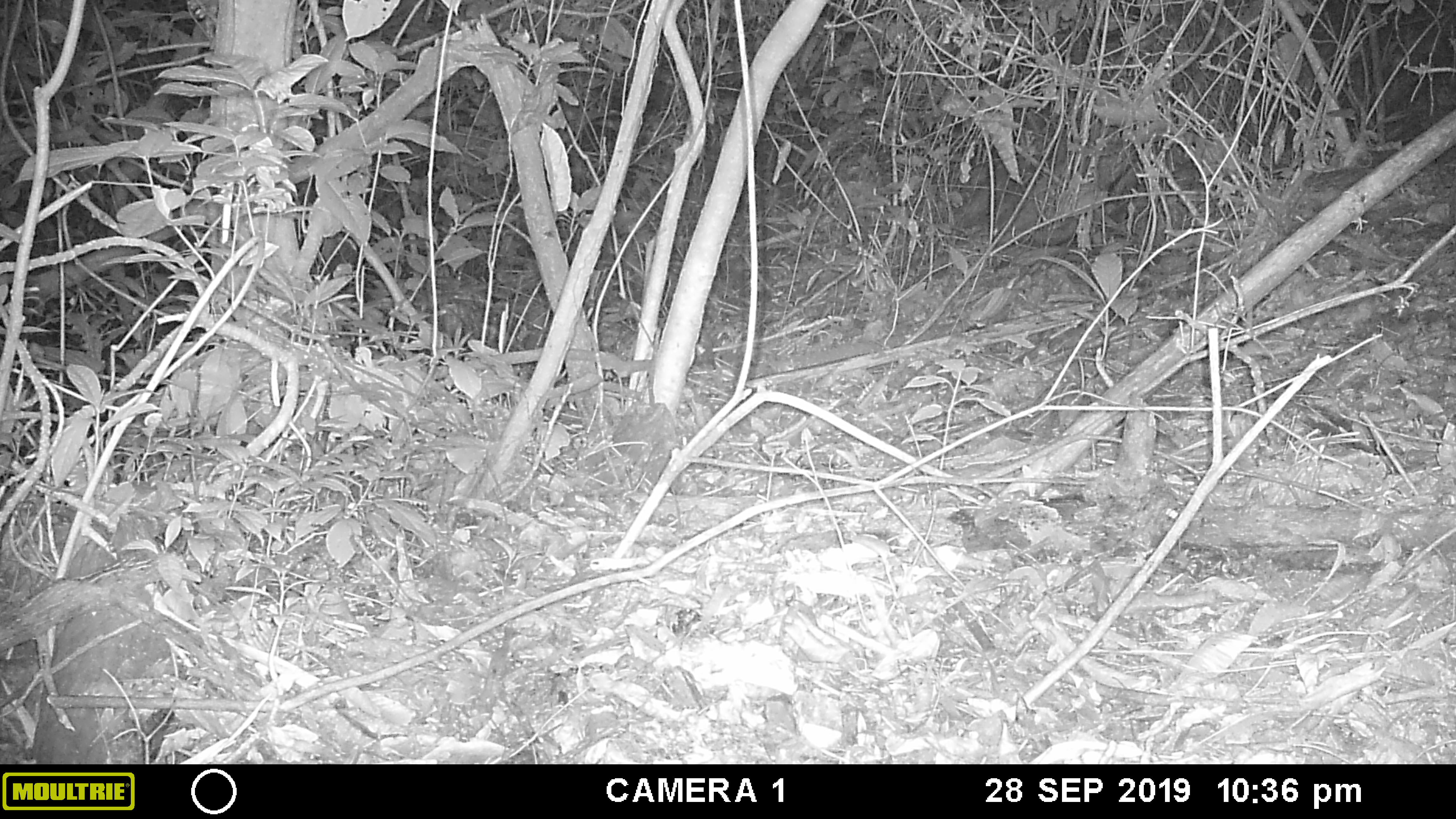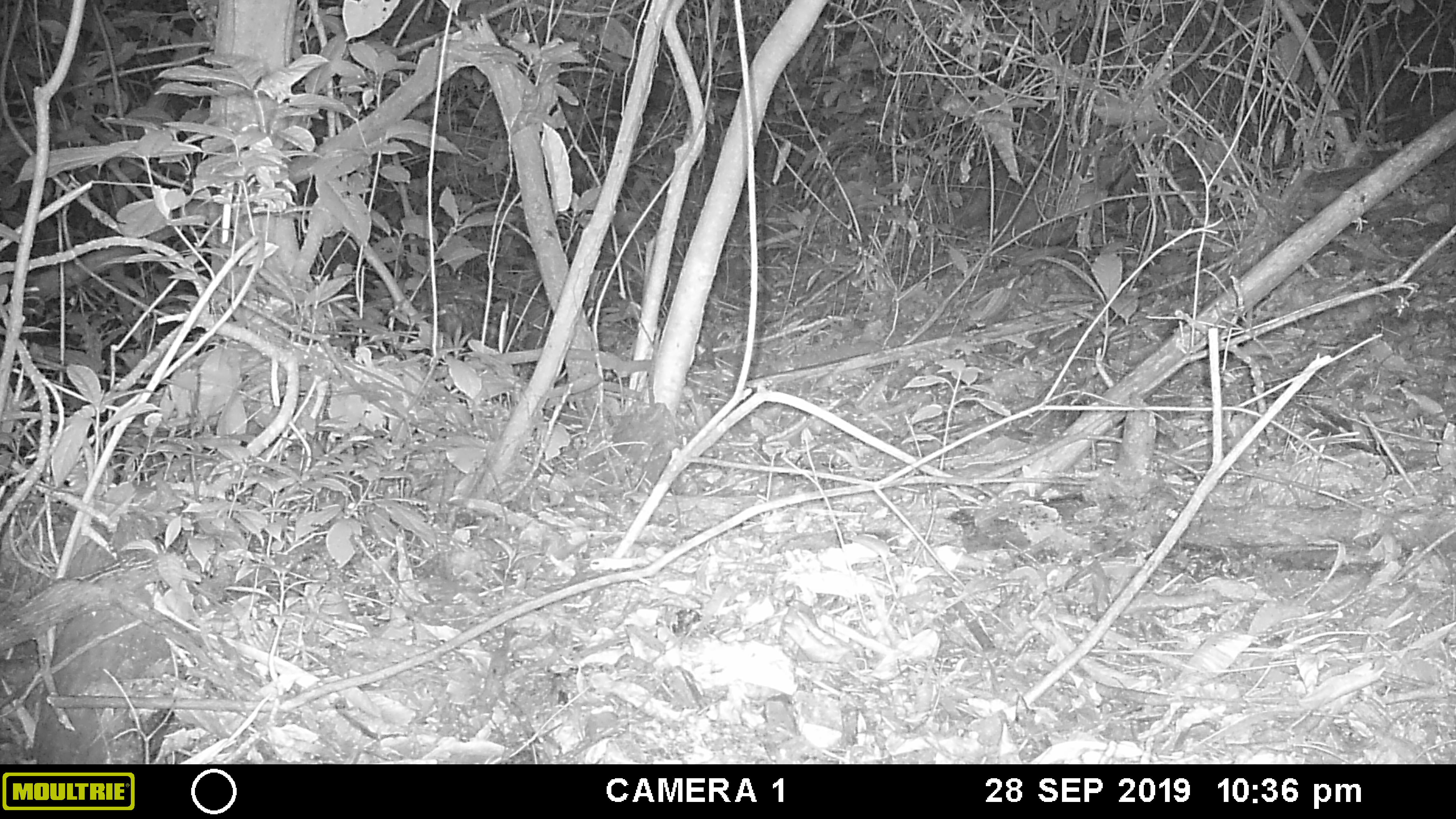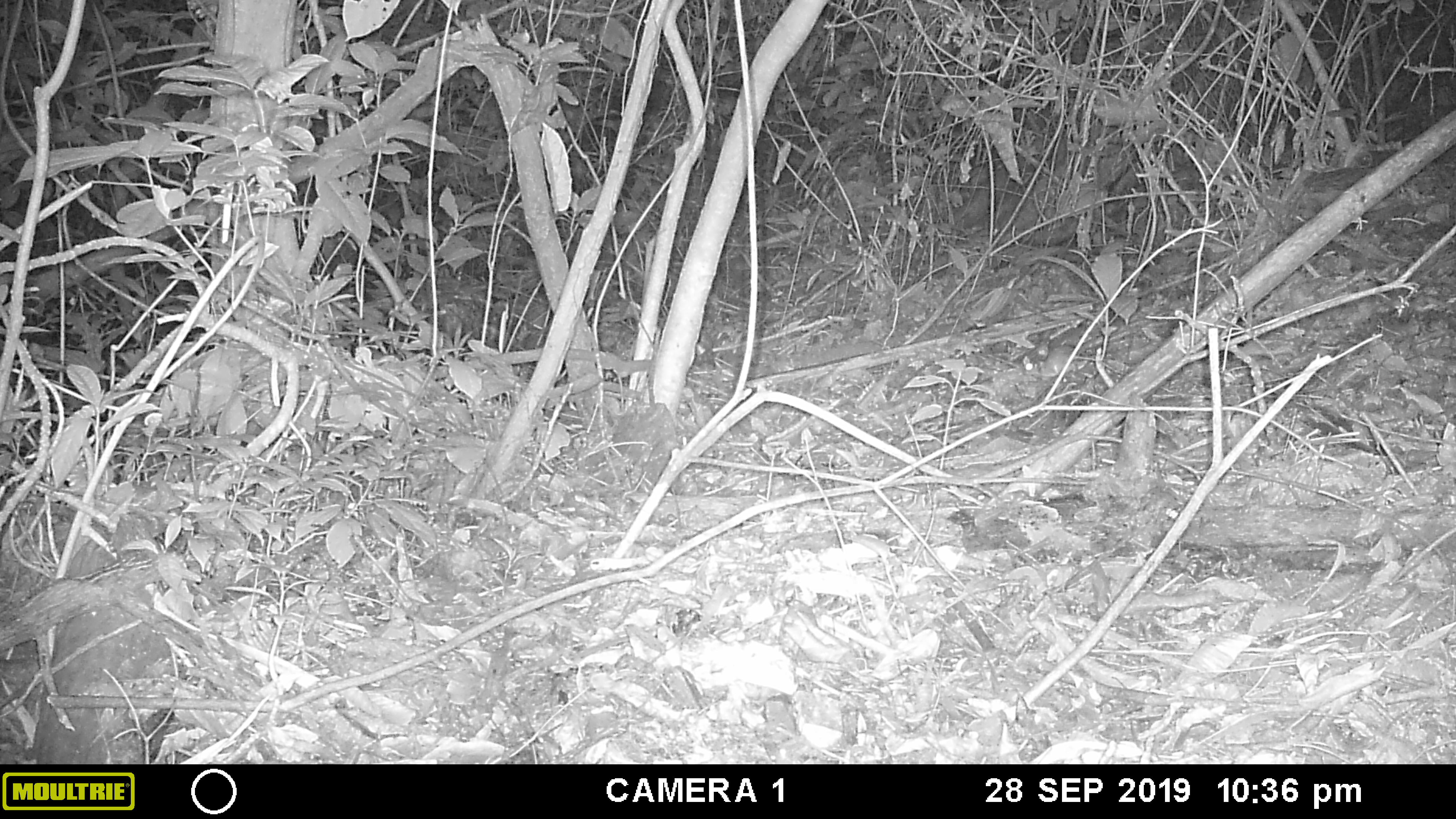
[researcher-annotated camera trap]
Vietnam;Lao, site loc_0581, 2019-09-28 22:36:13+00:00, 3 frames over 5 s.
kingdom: Animalia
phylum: Chordata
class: Mammalia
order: Rodentia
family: Muridae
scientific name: Muridae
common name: old-world mice and rats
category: unidentified murid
Unidentified murid (old-world mice and rats) (Muridae). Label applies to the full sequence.